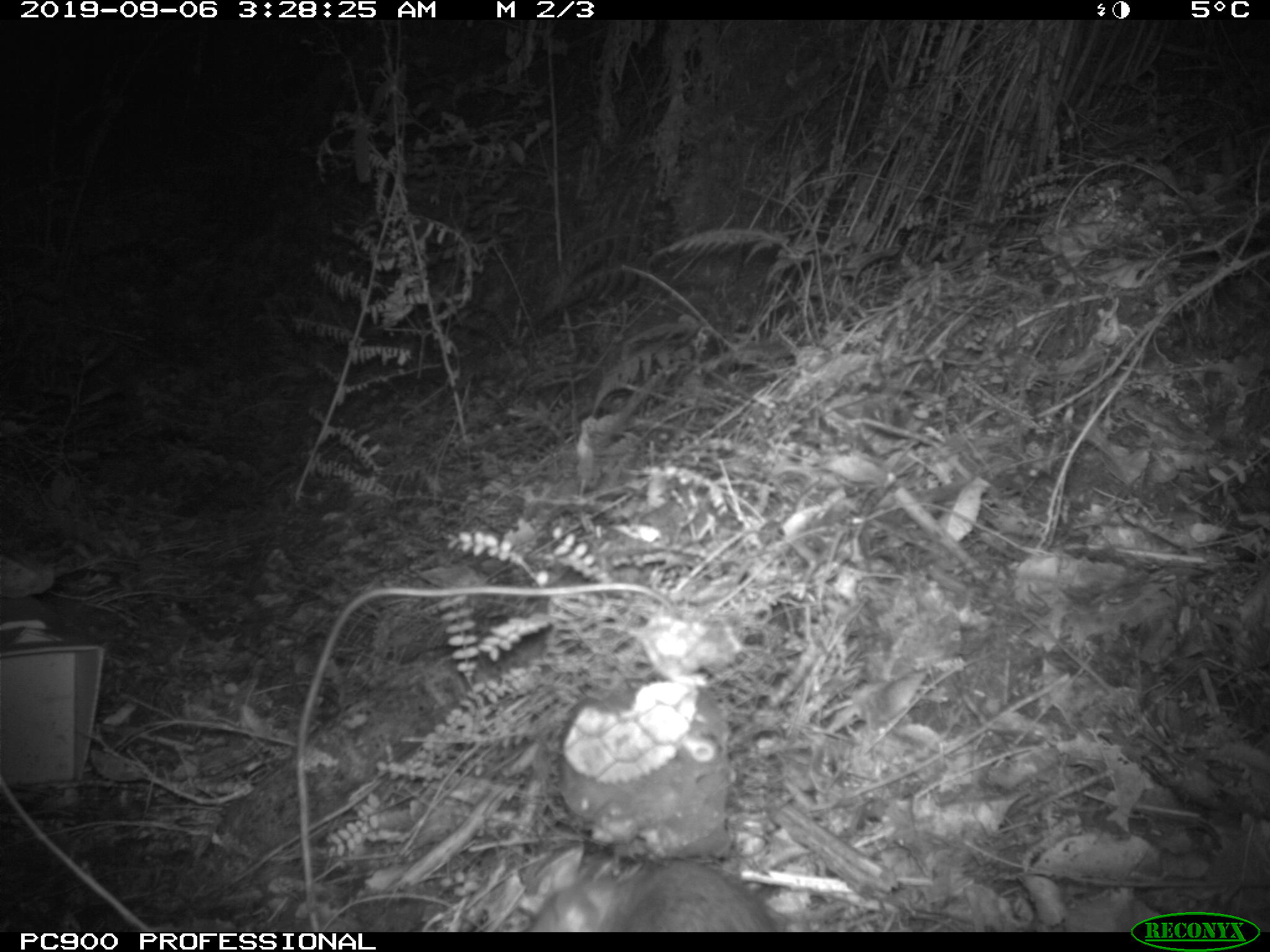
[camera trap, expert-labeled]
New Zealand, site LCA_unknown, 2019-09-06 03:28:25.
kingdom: Animalia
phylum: Chordata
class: Mammalia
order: Rodentia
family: Muridae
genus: Rattus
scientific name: Rattus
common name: rat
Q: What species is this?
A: Rat (Rattus).